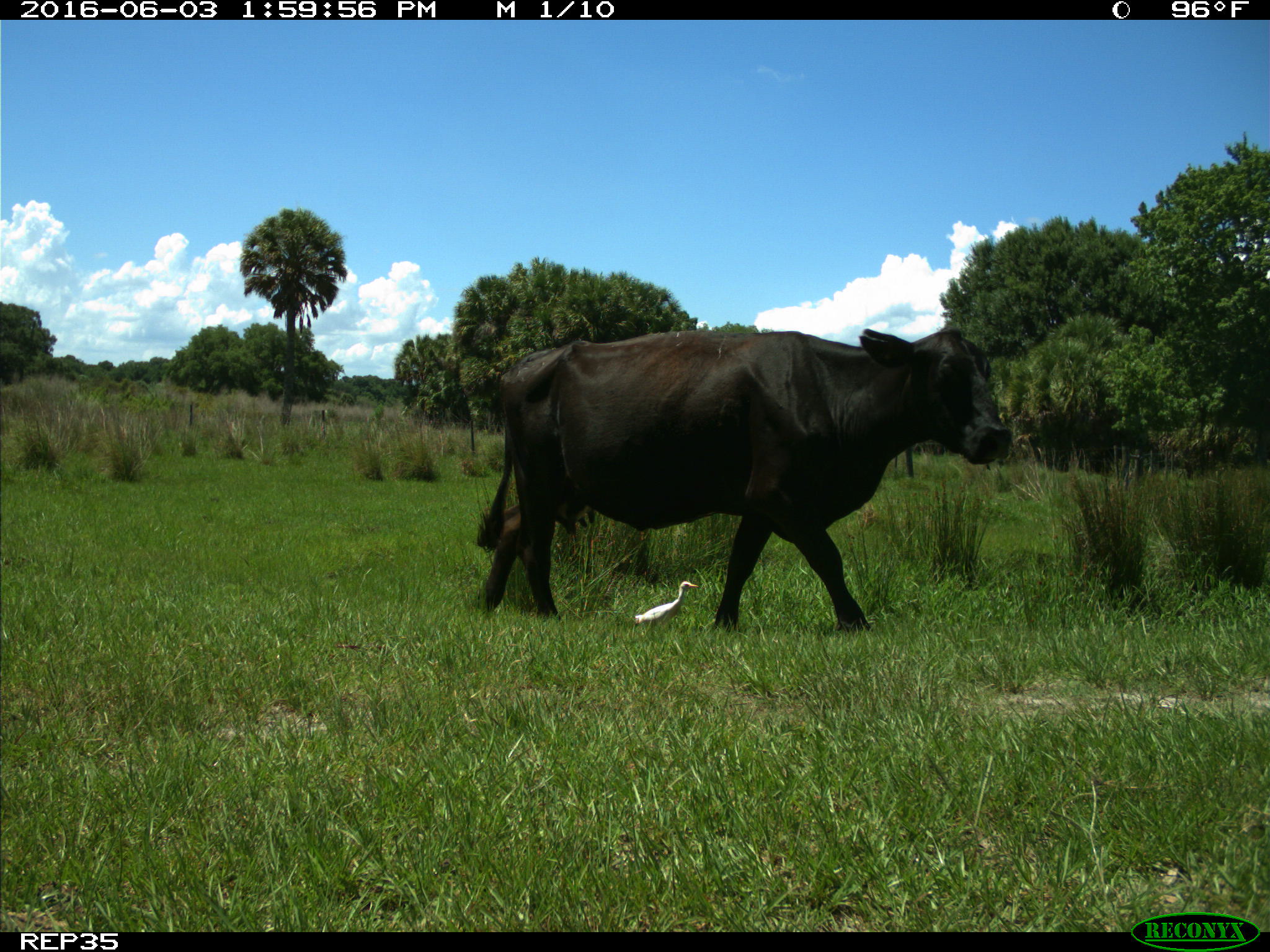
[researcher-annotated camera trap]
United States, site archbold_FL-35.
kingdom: Animalia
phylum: Chordata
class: Mammalia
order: Artiodactyla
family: Bovidae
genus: Bos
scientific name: Bos taurus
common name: domestic cow